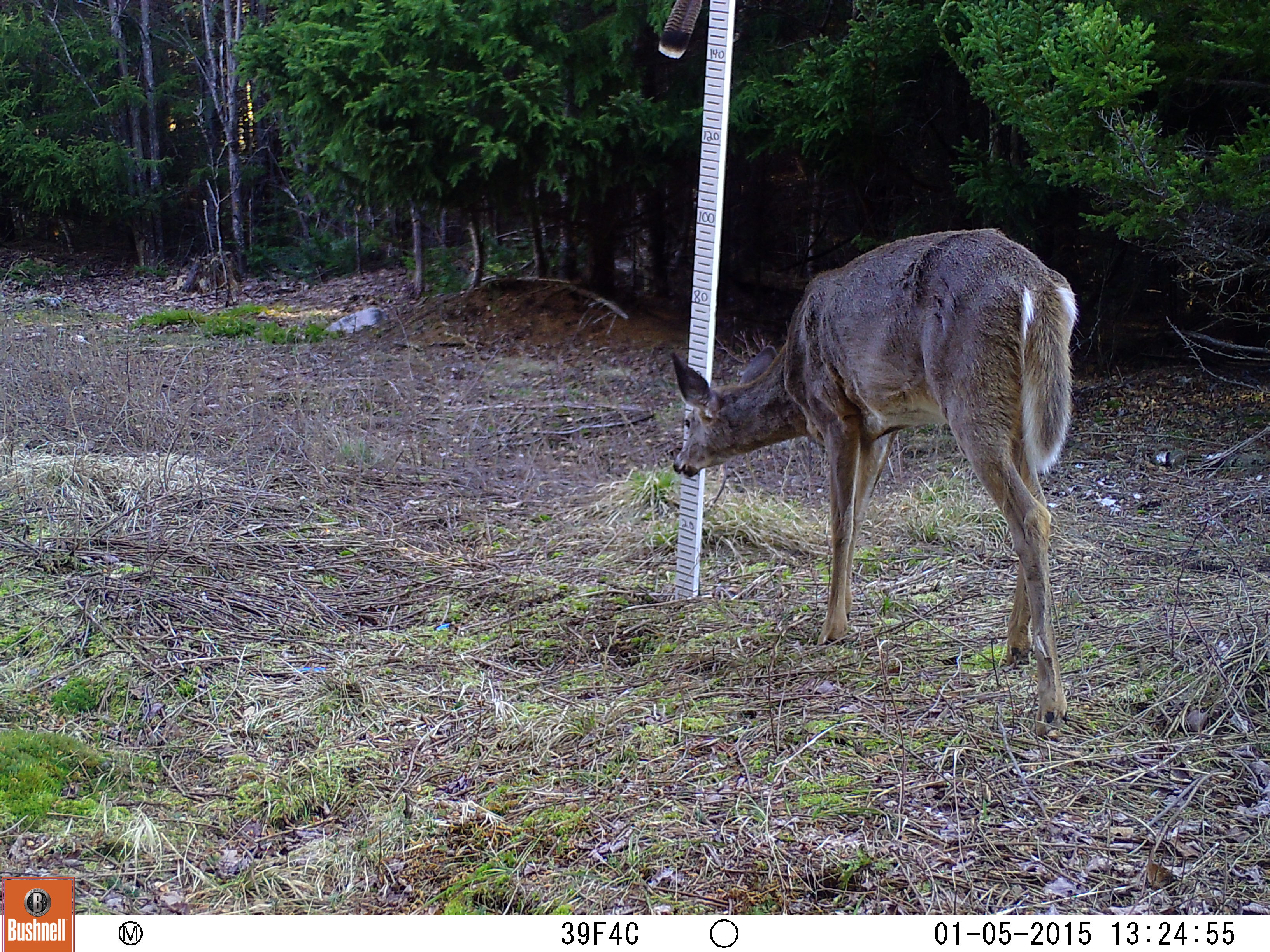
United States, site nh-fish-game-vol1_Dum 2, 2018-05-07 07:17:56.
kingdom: Animalia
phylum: Chordata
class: Mammalia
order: Artiodactyla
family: Cervidae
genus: Odocoileus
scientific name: Odocoileus virginianus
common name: white-tailed deer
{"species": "white-tailed deer (Odocoileus virginianus)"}